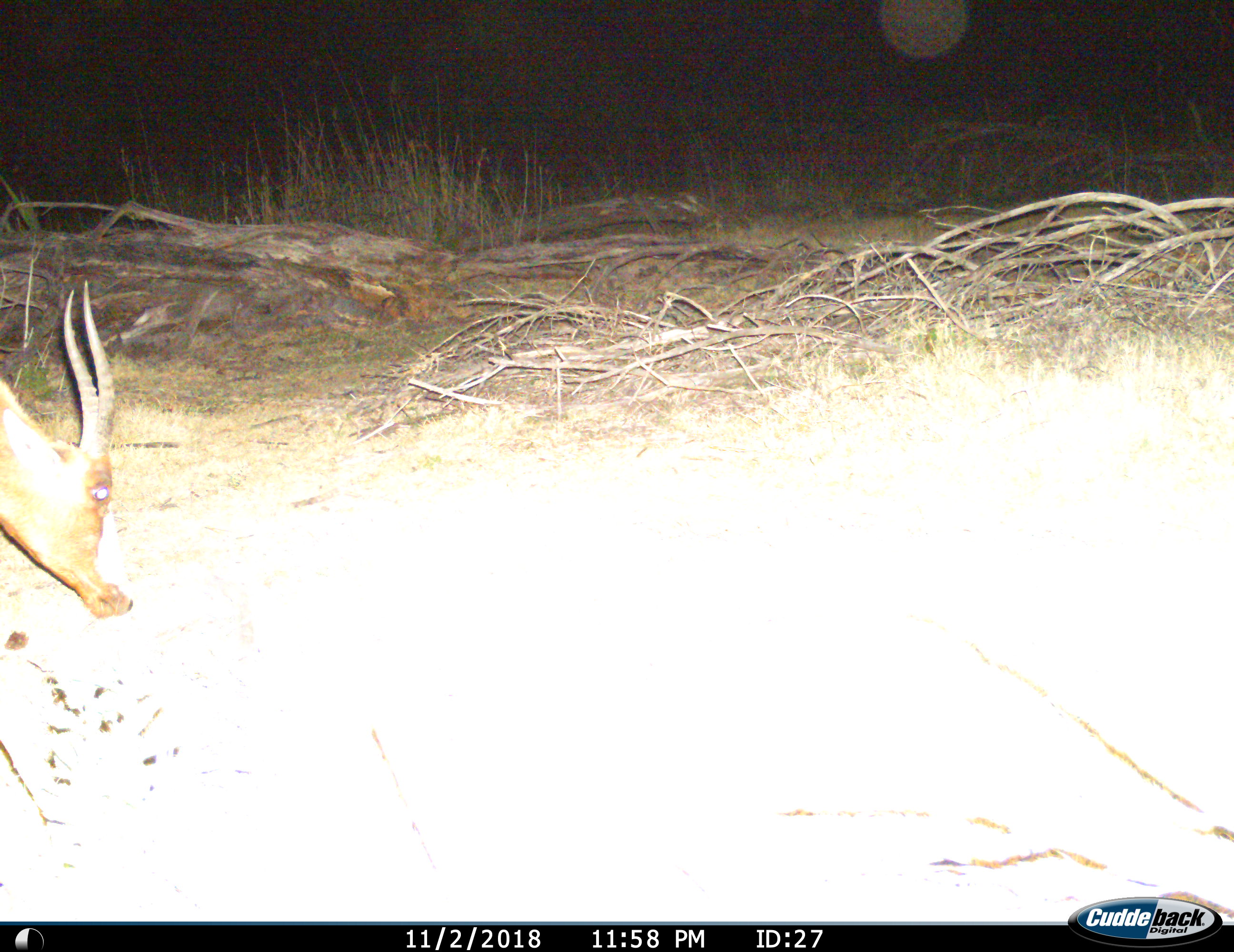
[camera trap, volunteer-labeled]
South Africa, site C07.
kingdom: Animalia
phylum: Chordata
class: Mammalia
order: Artiodactyla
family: Bovidae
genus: Damaliscus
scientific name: Damaliscus pygargus phillipsi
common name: blesbok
Blesbok (Damaliscus pygargus phillipsi), count 1. Behavior (volunteer vote fractions): standing 25%, resting 0%, moving 50%, interacting 0%. Young present (vote fraction): 0%. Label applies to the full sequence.